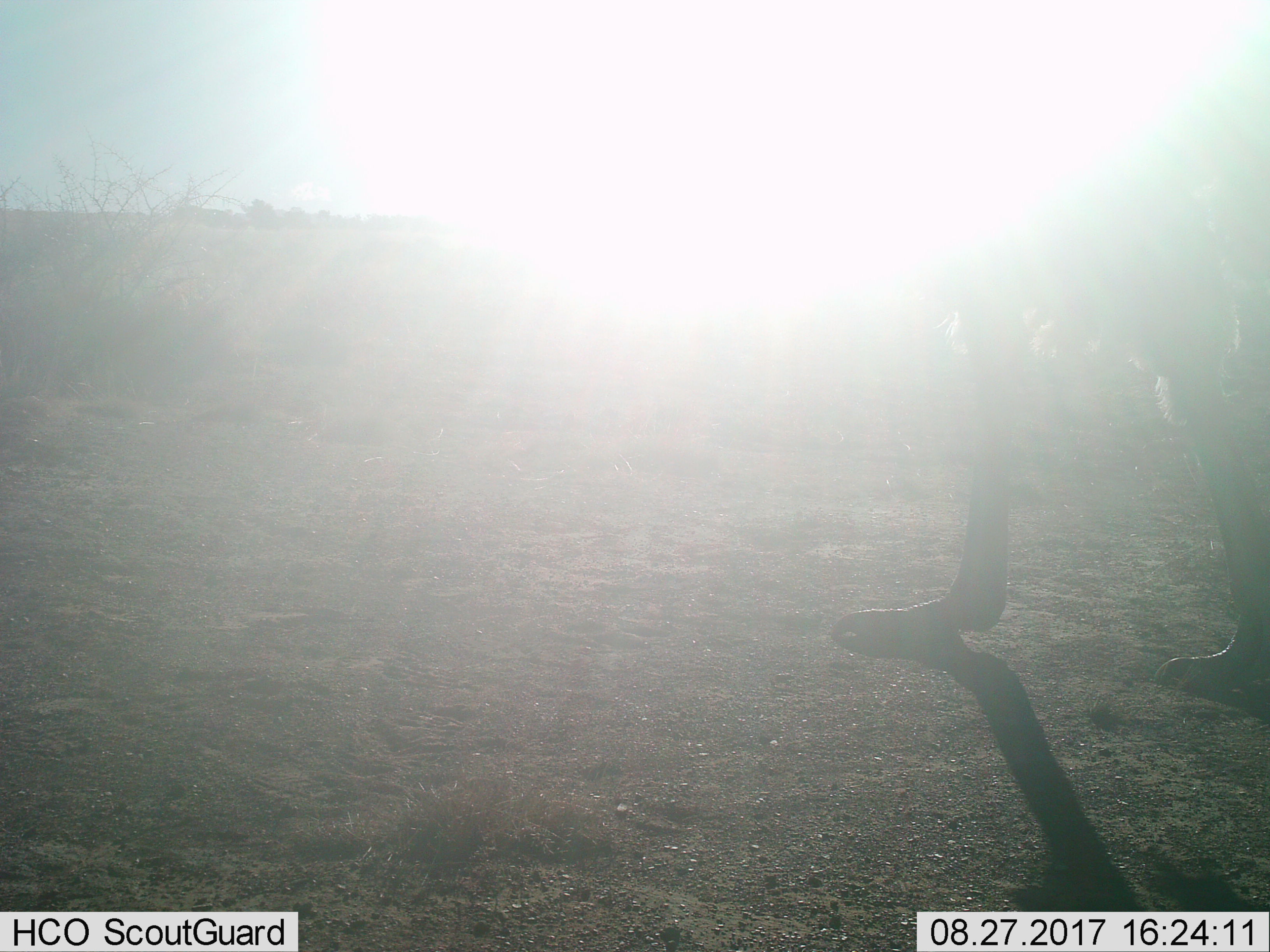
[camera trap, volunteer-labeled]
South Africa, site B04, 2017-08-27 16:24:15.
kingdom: Animalia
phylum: Chordata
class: Aves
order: Struthioniformes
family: Struthionidae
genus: Struthio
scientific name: Struthio camelus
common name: ostrich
Ostrich (Struthio camelus), count 1. Behavior (volunteer vote fractions): standing 50%, resting 0%, moving 50%, interacting 0%. Young present (vote fraction): 0%. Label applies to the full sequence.